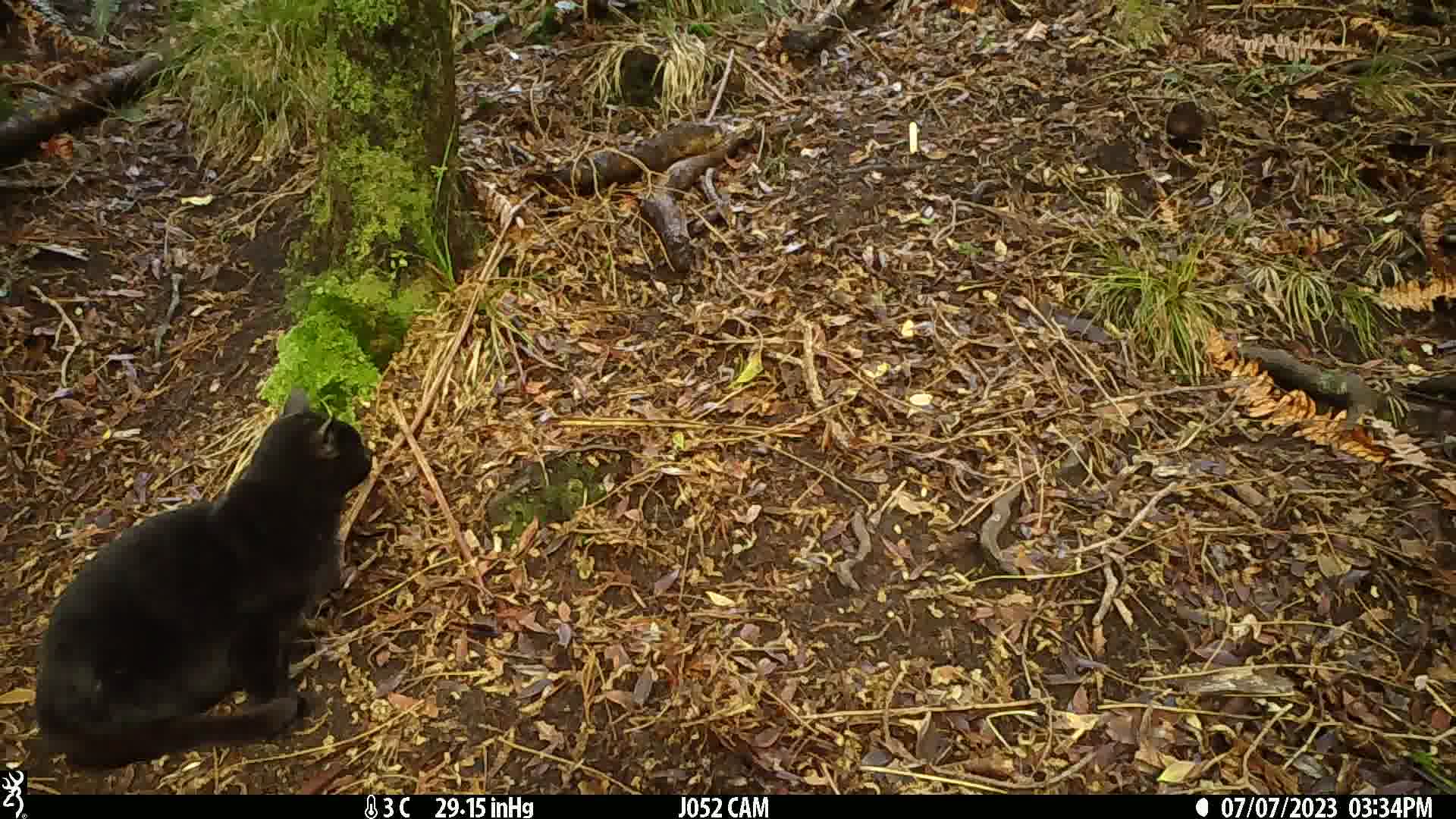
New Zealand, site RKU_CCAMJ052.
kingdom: Animalia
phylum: Chordata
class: Mammalia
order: Carnivora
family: Felidae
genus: Felis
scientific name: Felis catus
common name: domestic cat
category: cat